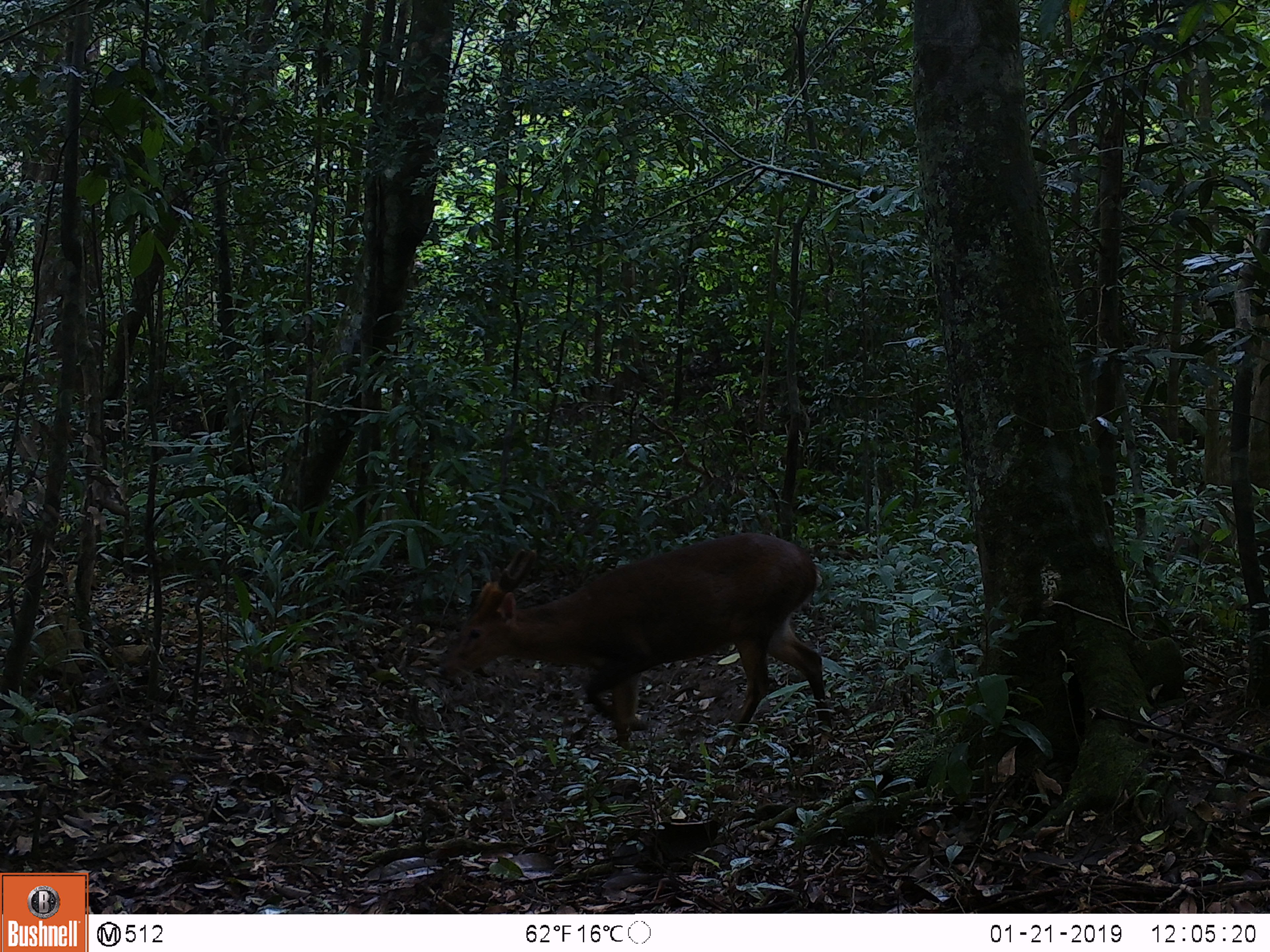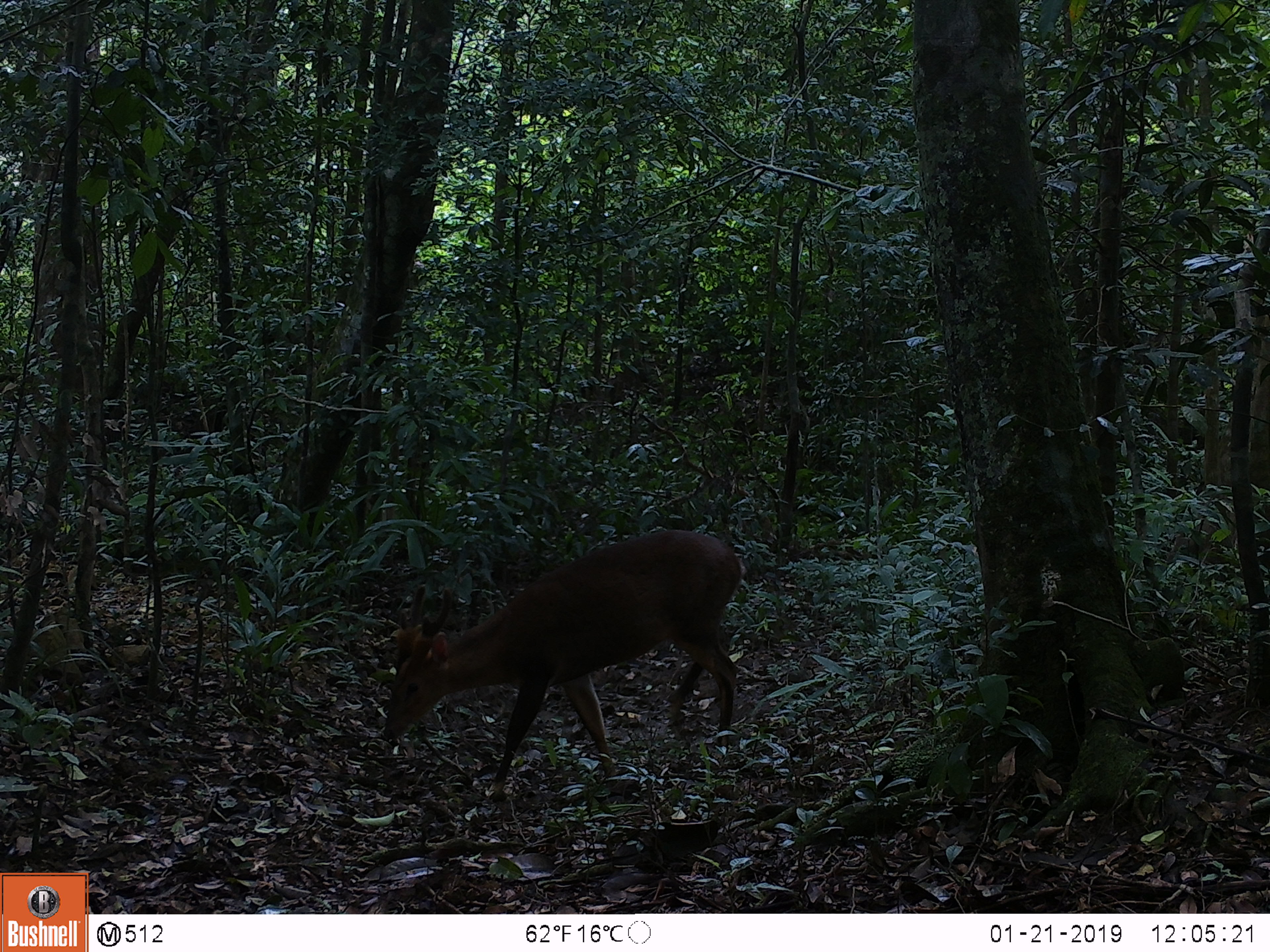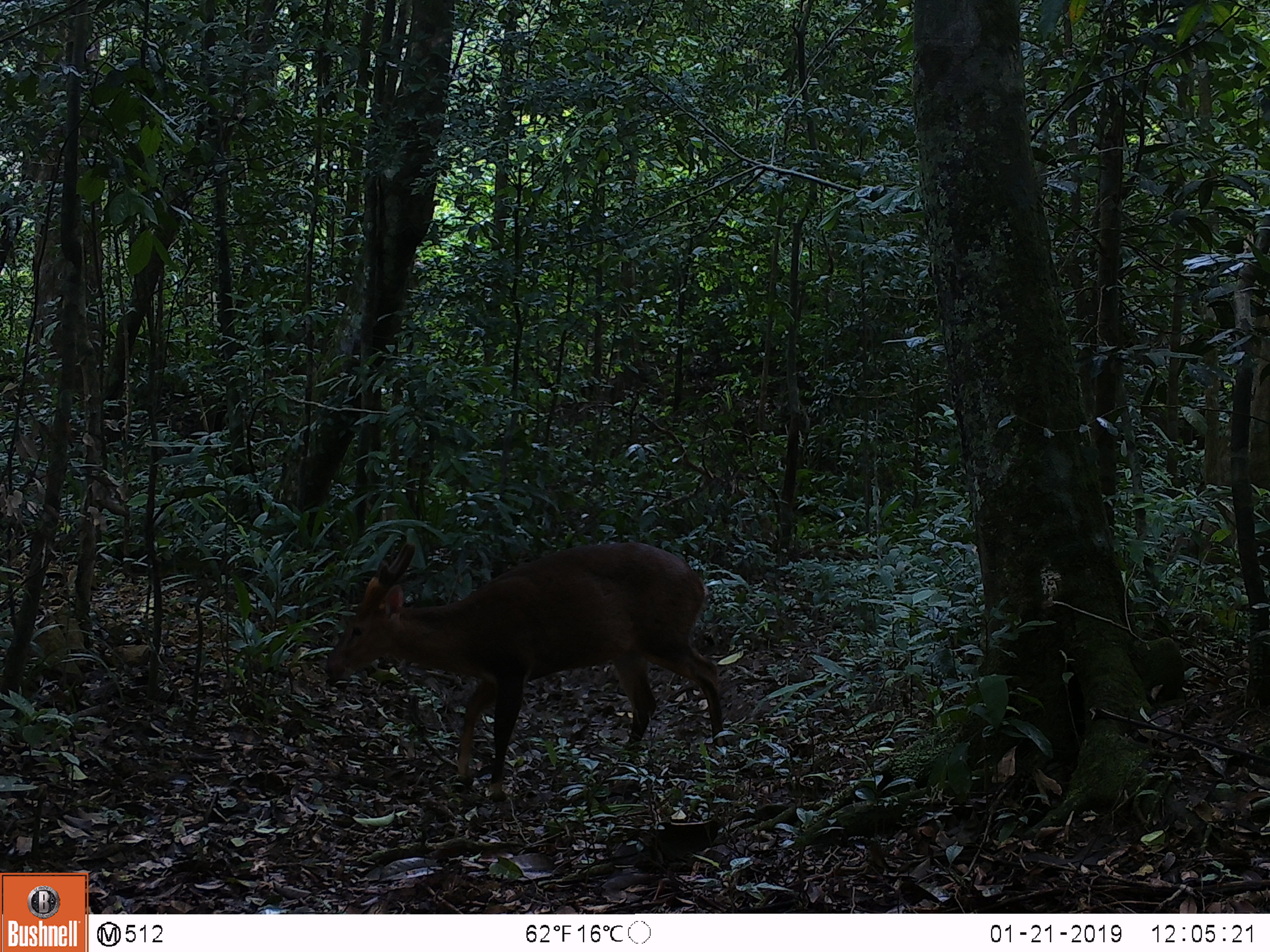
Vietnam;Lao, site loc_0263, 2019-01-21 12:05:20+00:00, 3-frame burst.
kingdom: Animalia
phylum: Chordata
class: Mammalia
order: Artiodactyla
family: Cervidae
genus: Muntiacus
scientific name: Muntiacus vuquangensis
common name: large-antlered muntjac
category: large antlered muntjac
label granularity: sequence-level